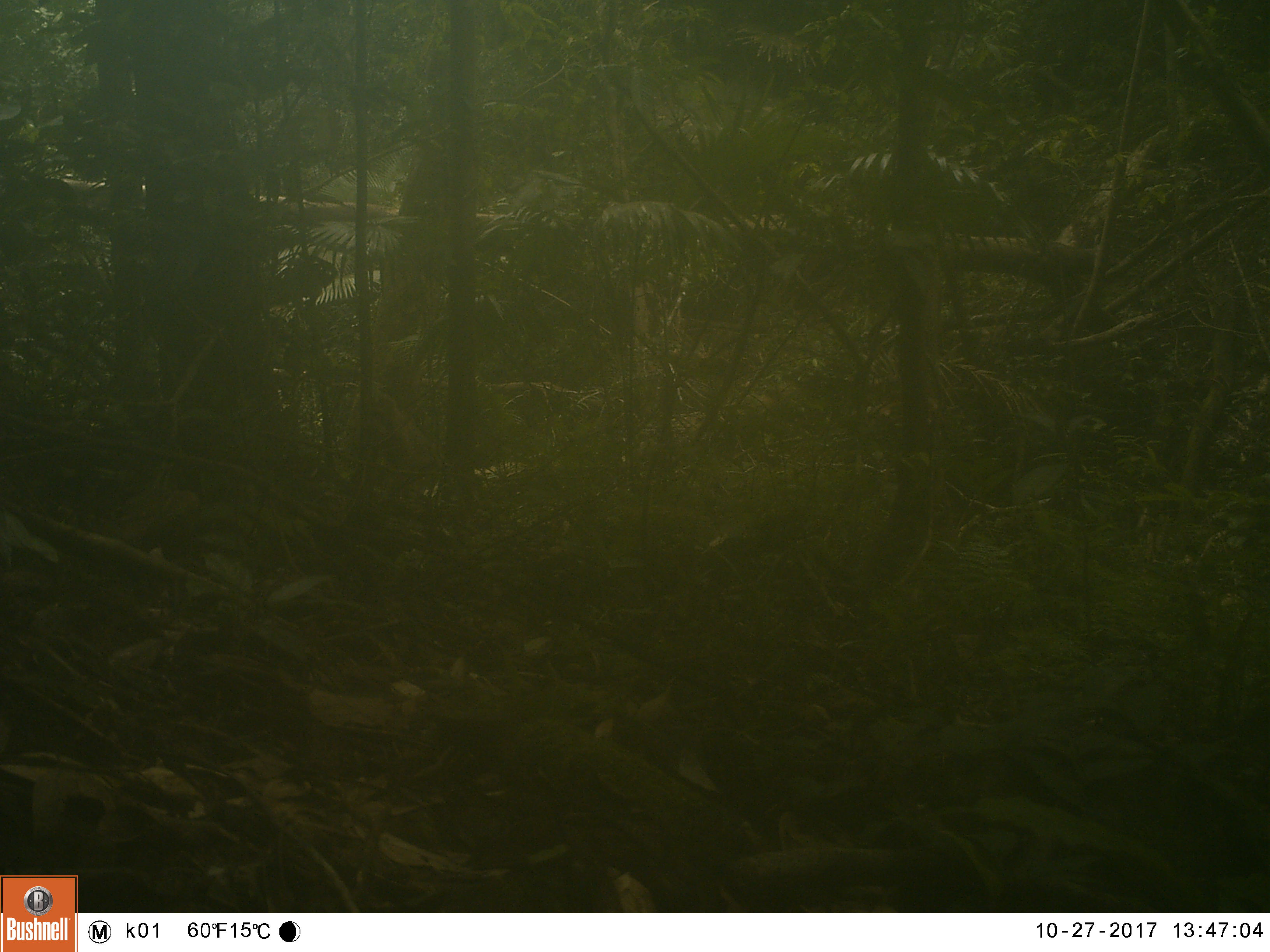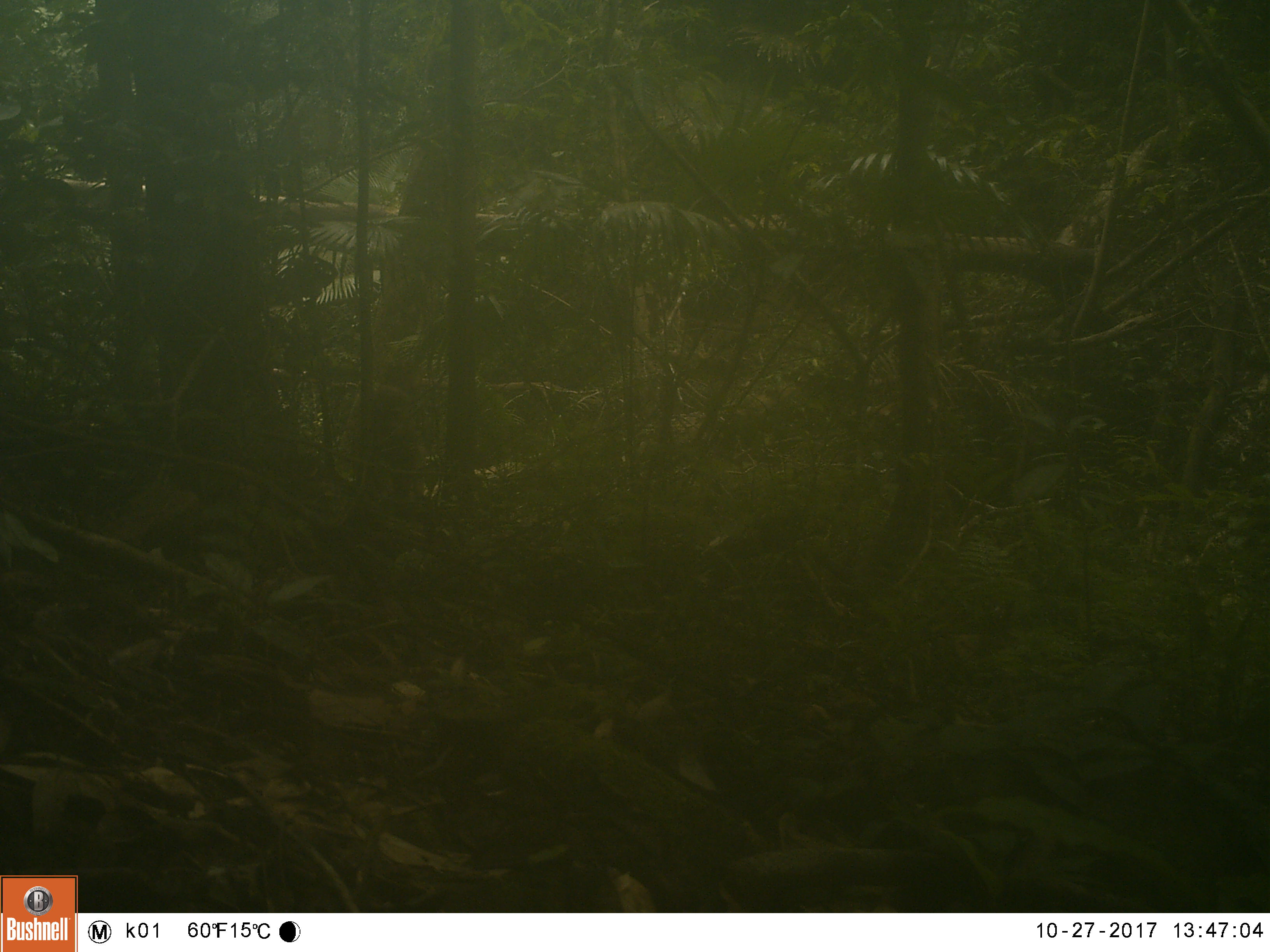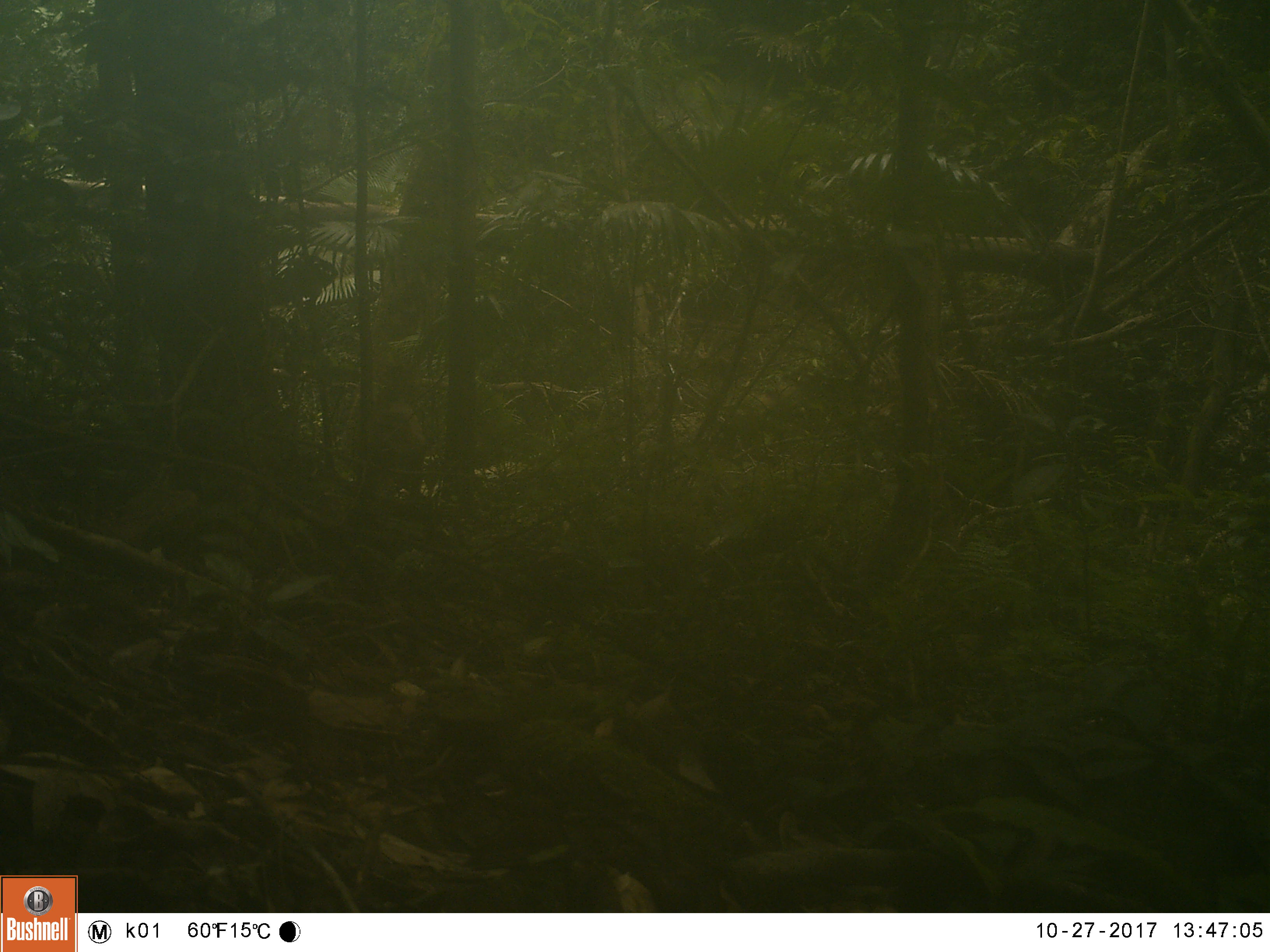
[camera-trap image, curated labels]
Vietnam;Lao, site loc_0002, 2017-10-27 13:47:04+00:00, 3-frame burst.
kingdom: Animalia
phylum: Chordata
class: Mammalia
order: Primates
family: Cercopithecidae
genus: Macaca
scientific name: Macaca nemestrina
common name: pig-tailed macaque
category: pig tailed macaque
Pig tailed macaque (pig-tailed macaque) (Macaca nemestrina). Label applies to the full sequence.